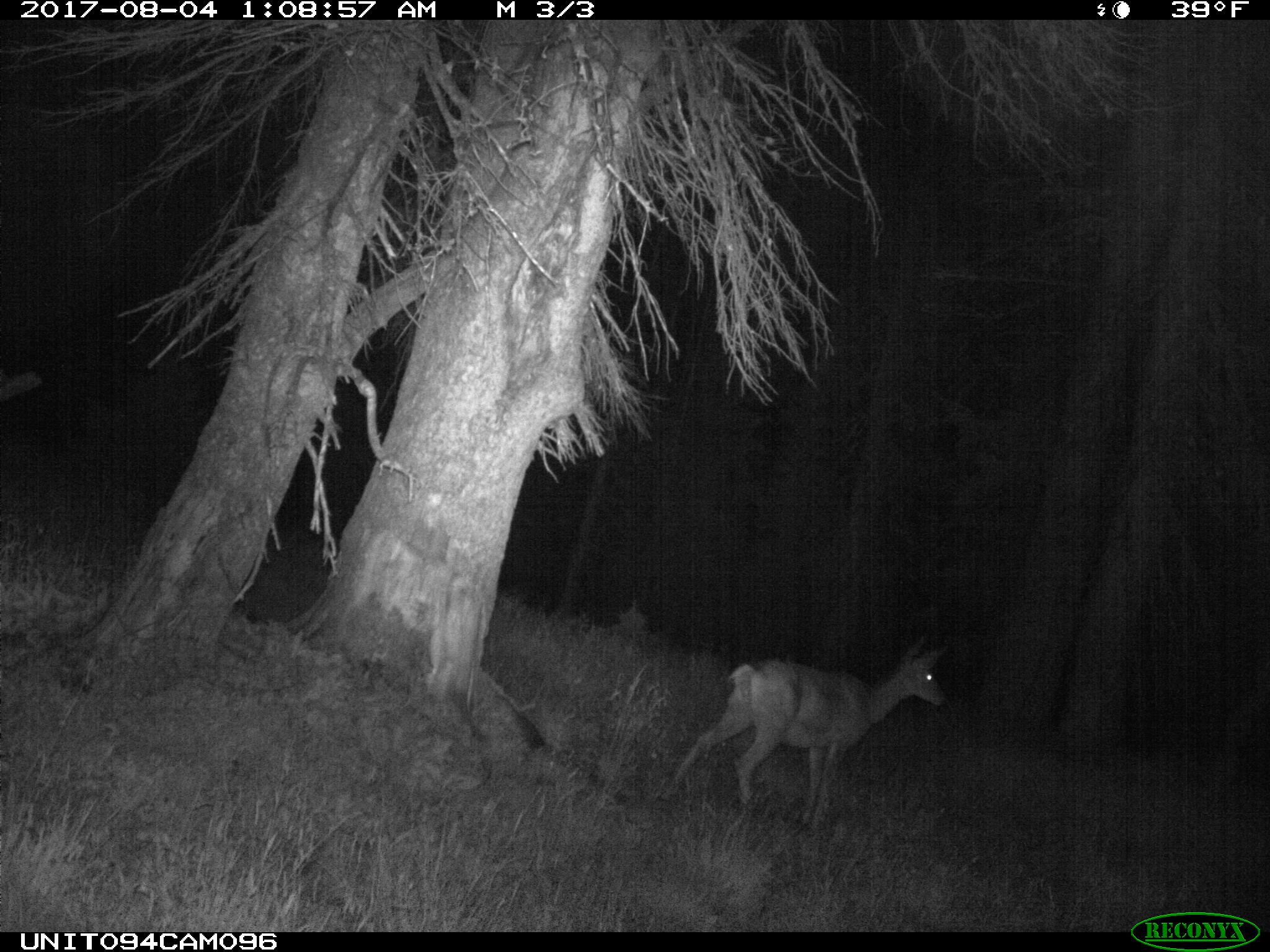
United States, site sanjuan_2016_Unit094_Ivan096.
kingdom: Animalia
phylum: Chordata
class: Mammalia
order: Artiodactyla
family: Cervidae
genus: Odocoileus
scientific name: Odocoileus hemionus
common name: mule deer